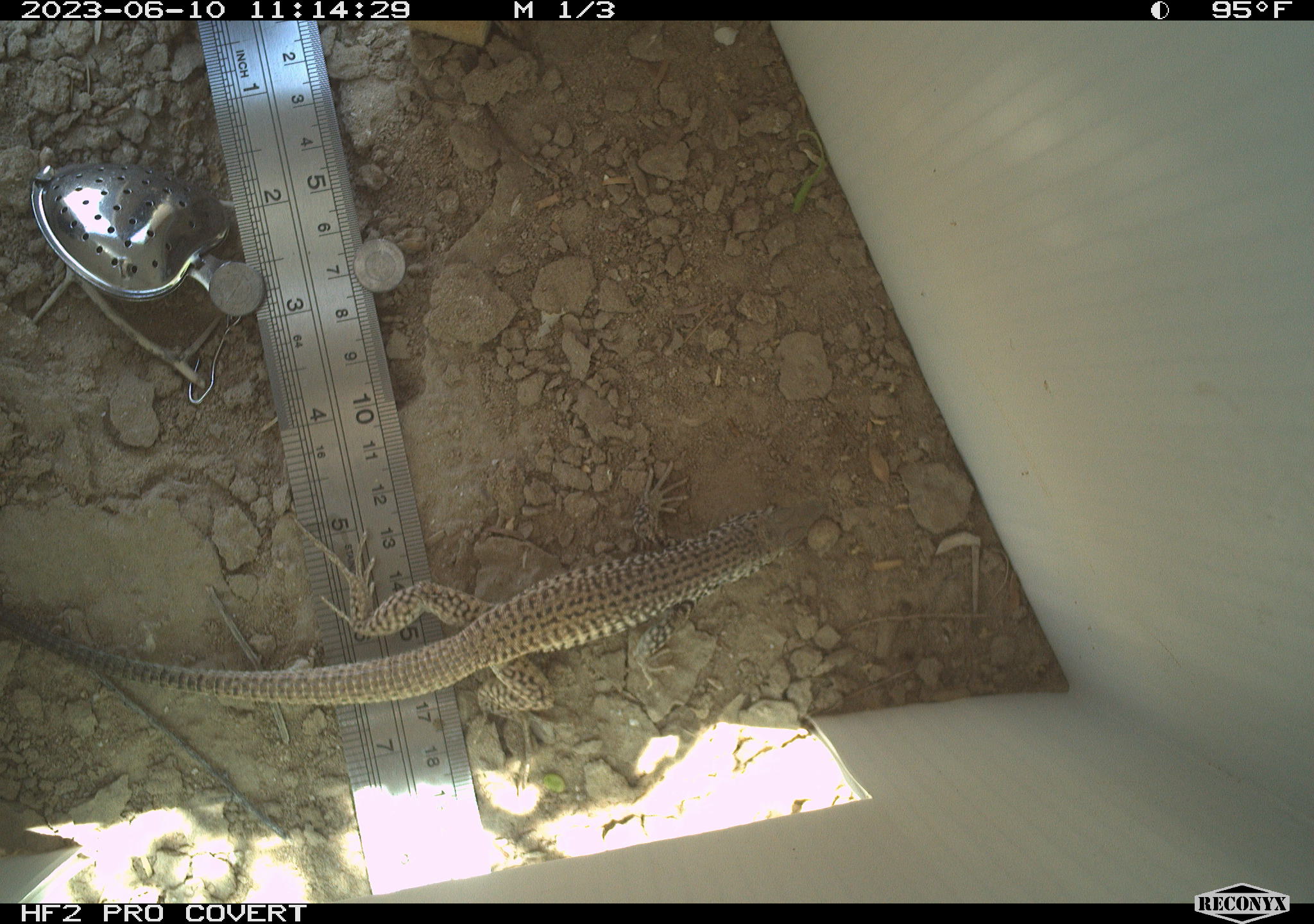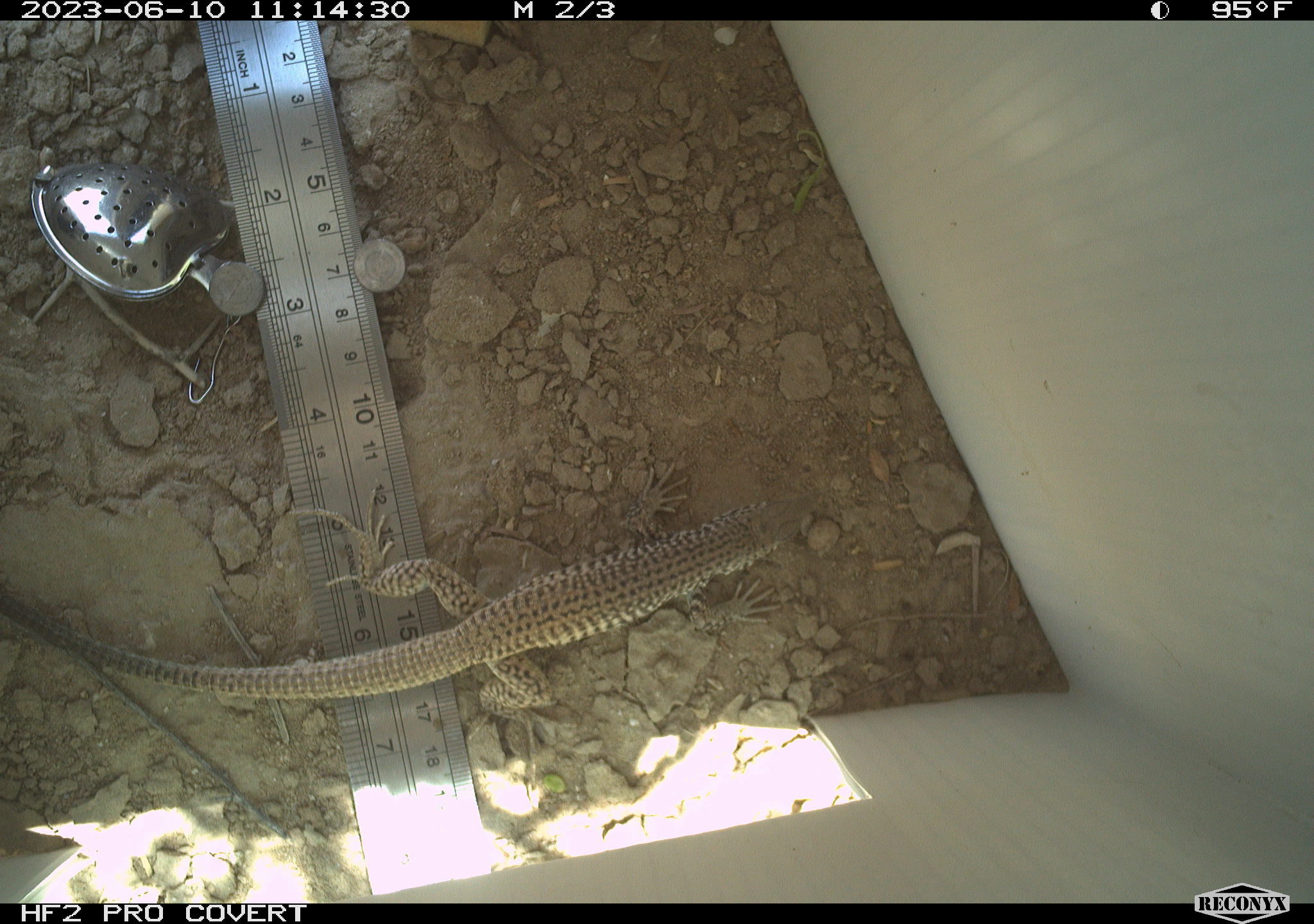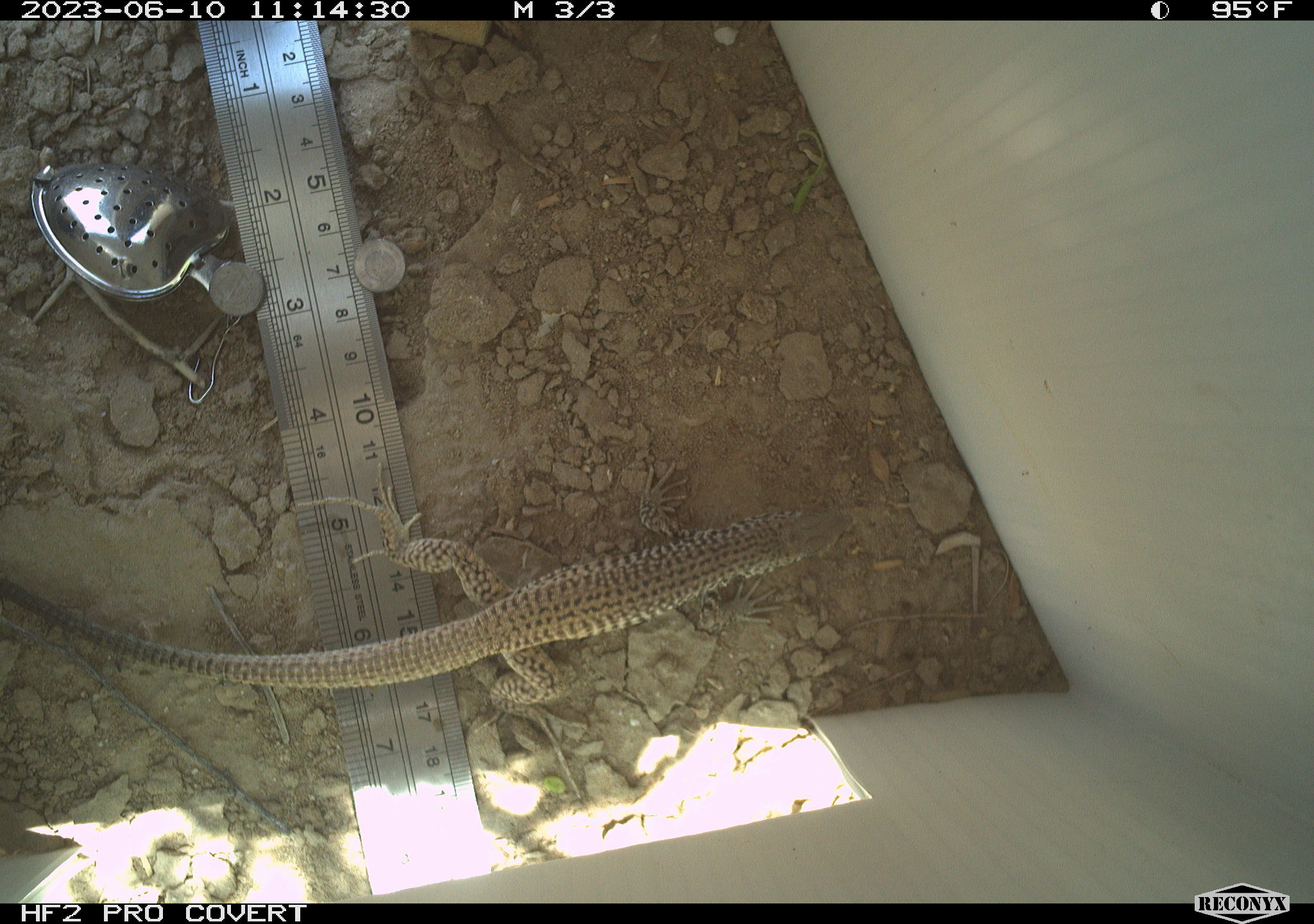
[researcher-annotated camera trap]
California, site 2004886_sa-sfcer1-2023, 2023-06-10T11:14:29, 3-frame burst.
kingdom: Animalia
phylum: Chordata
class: Reptilia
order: Squamata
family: Teiidae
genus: Aspidoscelis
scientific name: Aspidoscelis tigris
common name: western whiptail